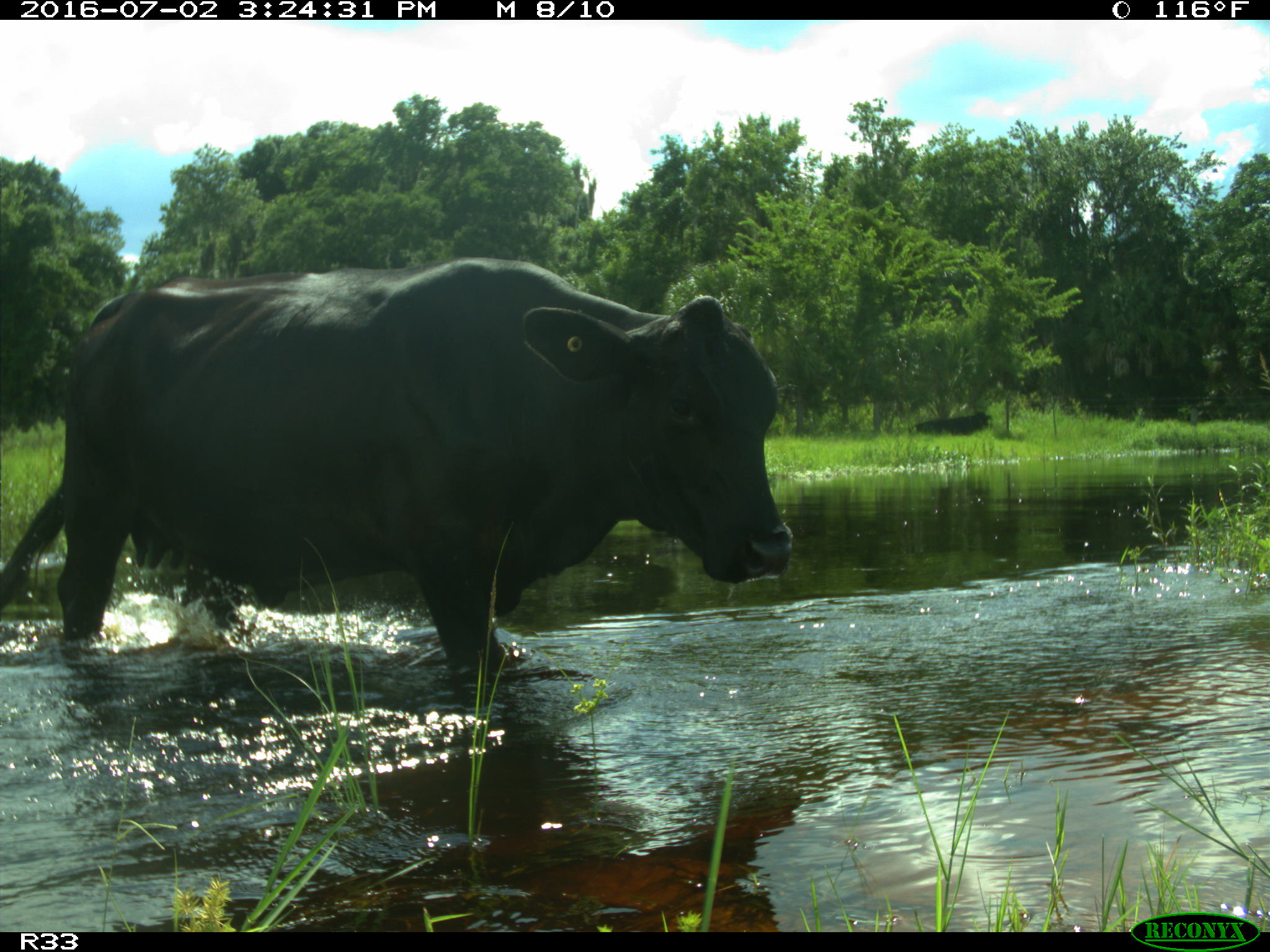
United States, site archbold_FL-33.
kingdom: Animalia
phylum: Chordata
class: Mammalia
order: Artiodactyla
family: Bovidae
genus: Bos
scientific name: Bos taurus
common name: domestic cow